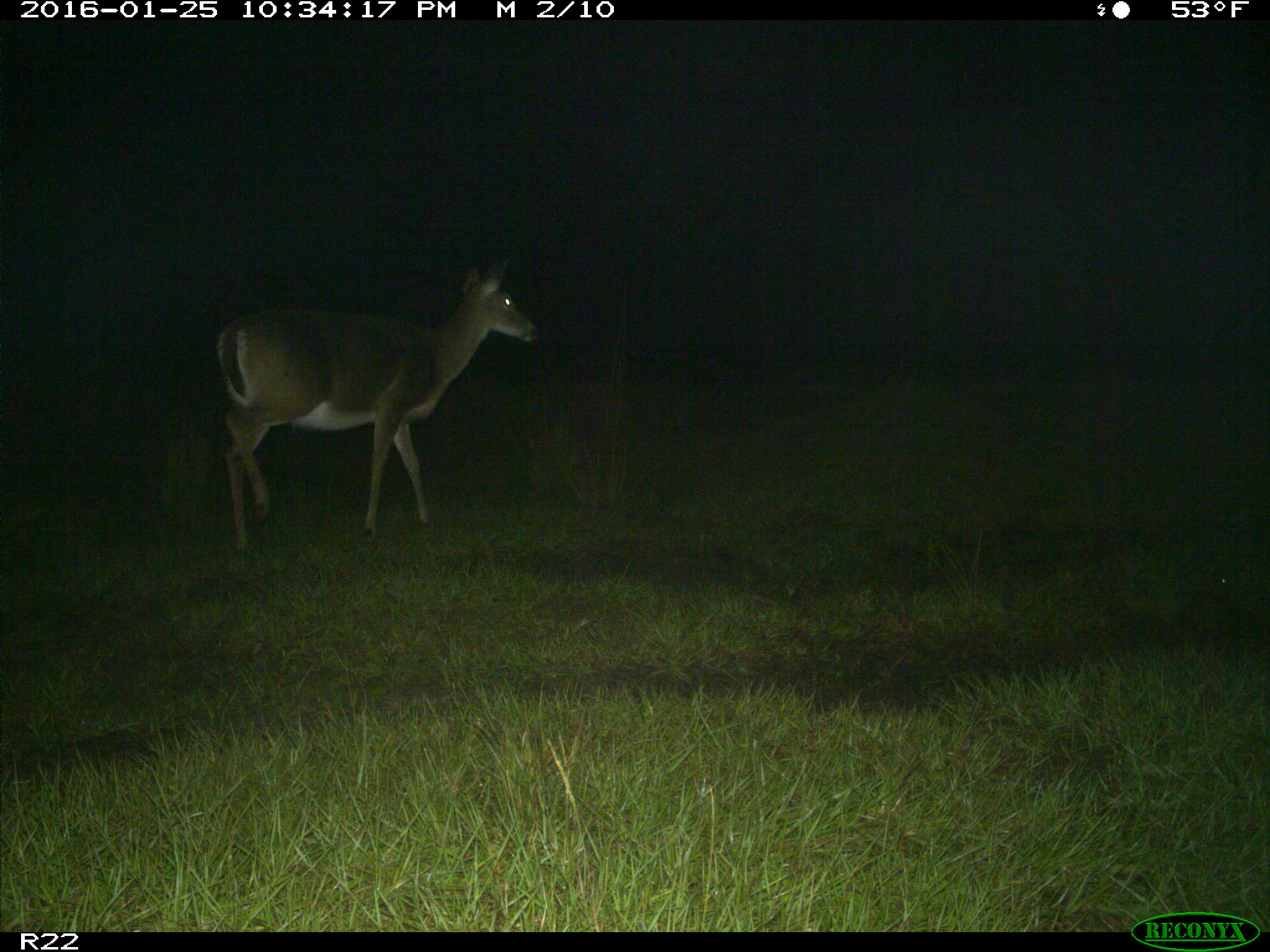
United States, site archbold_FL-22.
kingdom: Animalia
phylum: Chordata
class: Mammalia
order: Artiodactyla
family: Cervidae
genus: Odocoileus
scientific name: Odocoileus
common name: deer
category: unidentified deer